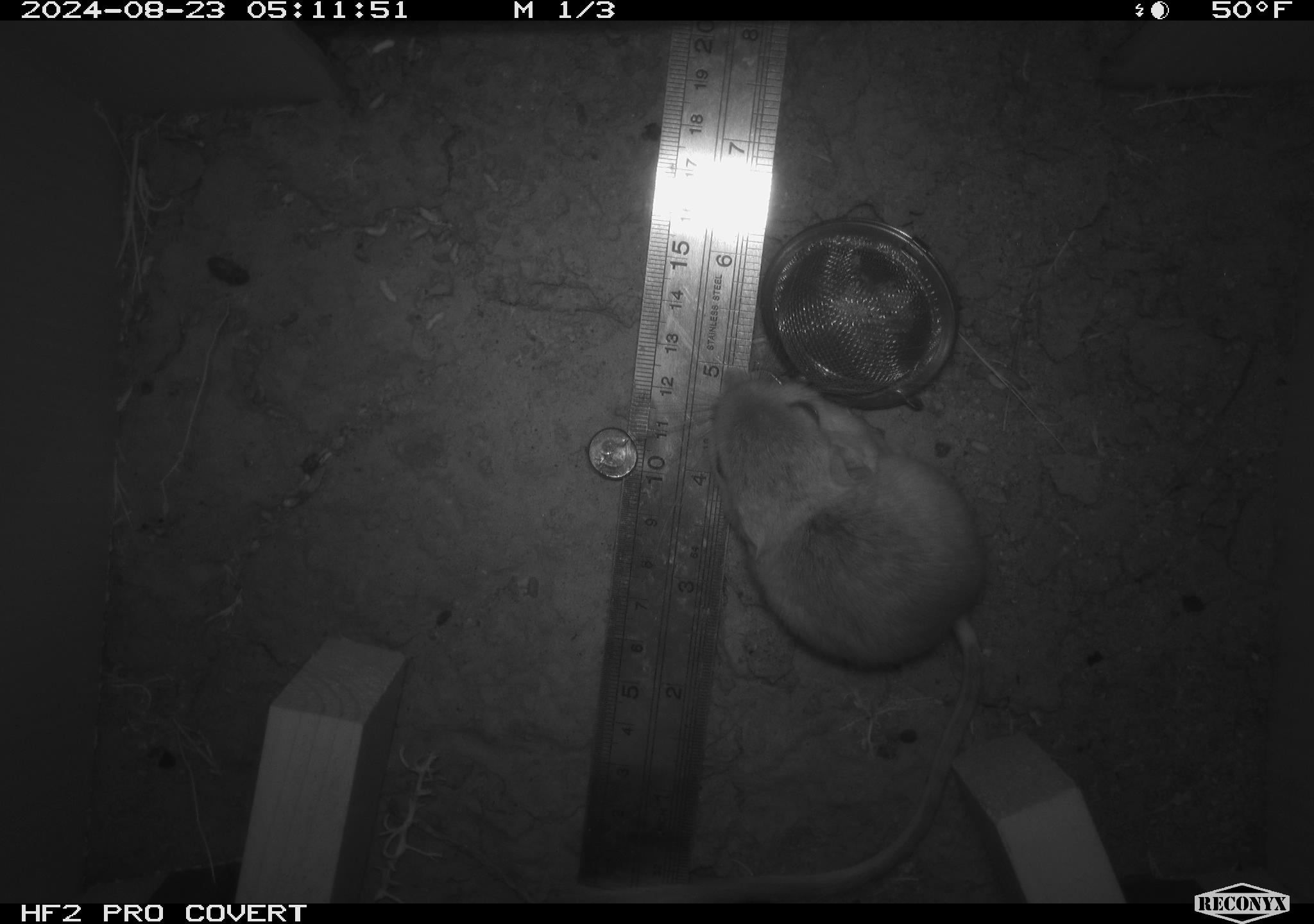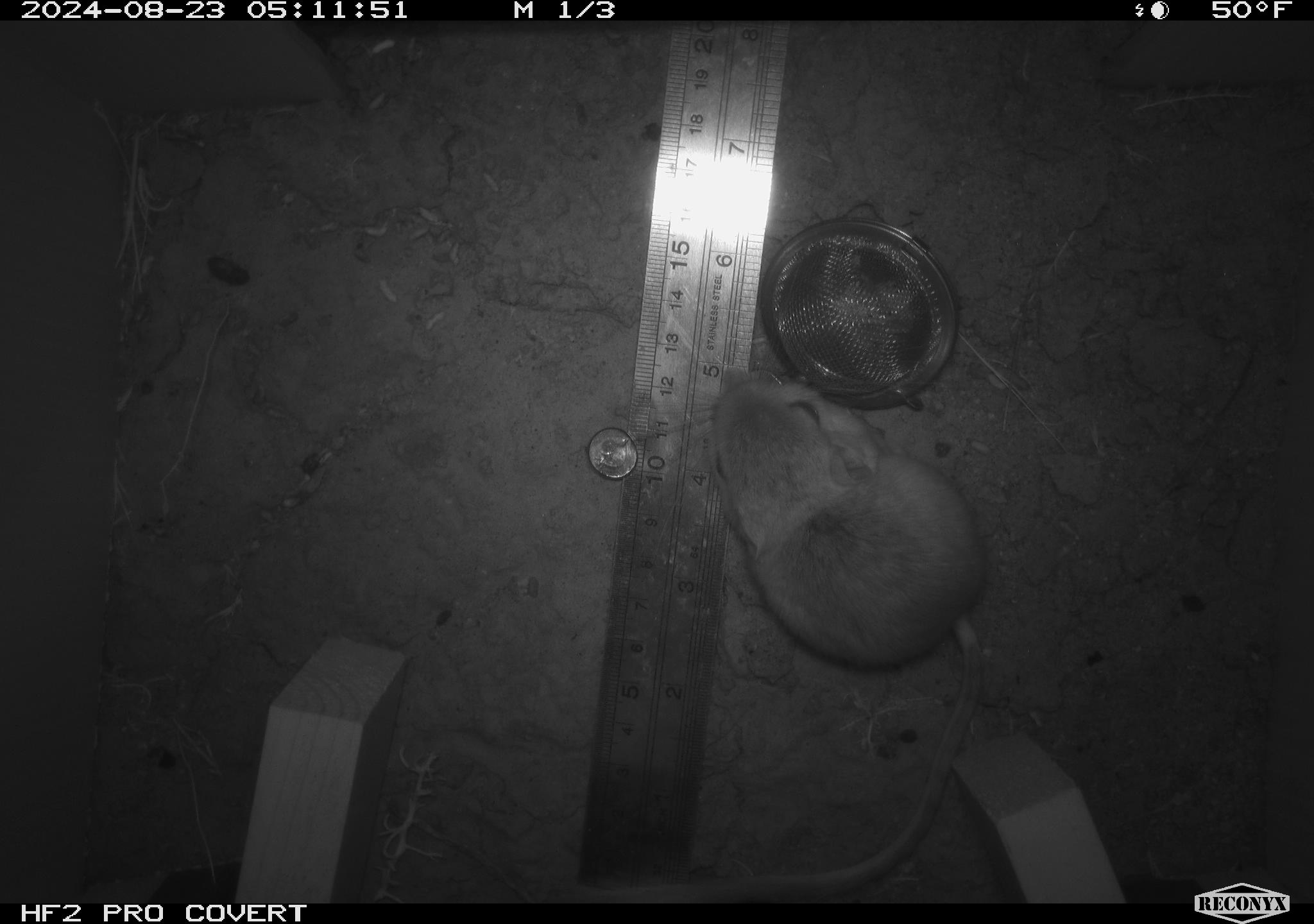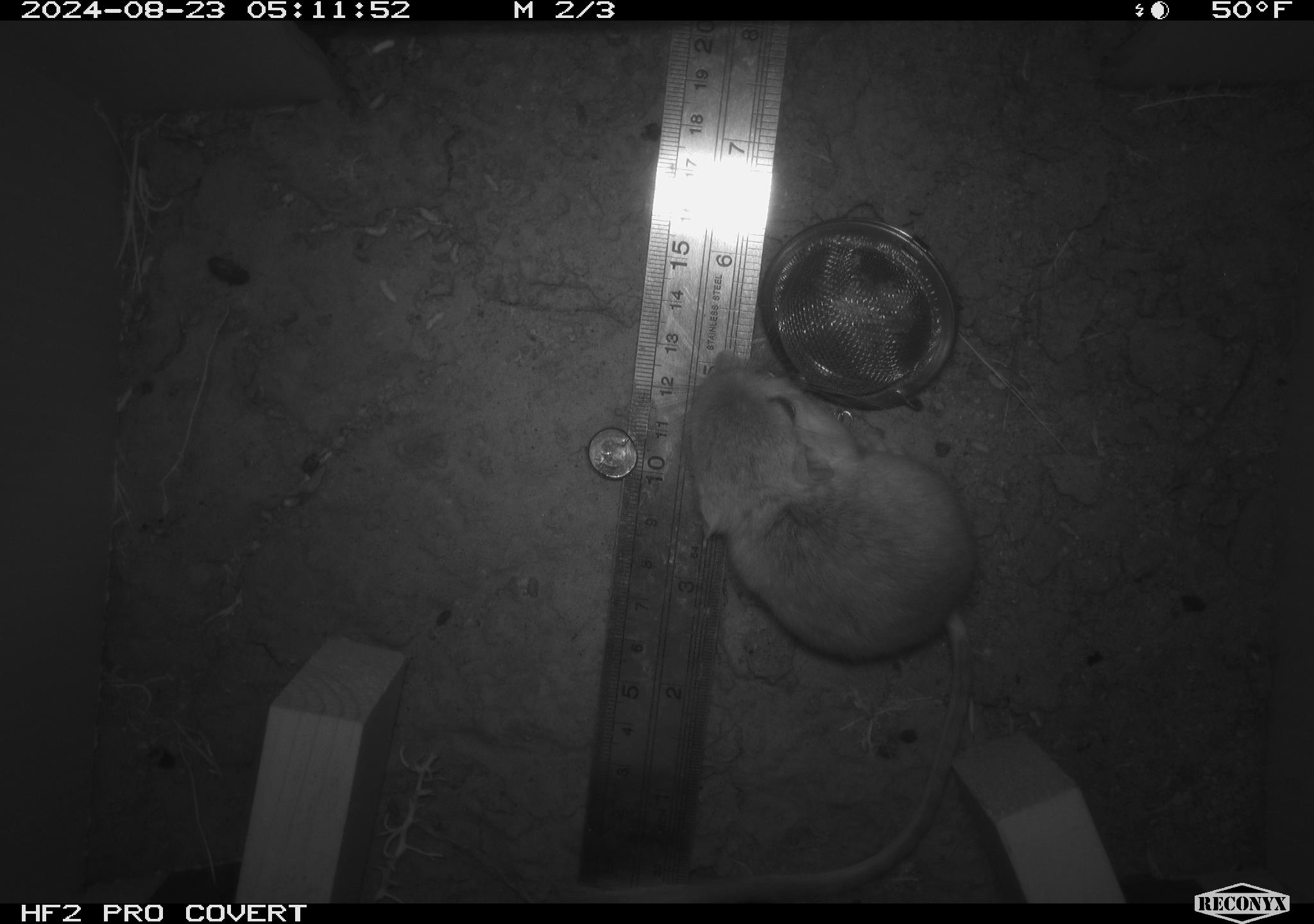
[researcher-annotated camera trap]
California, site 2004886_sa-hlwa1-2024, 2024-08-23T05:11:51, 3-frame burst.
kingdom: Animalia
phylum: Chordata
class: Mammalia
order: Rodentia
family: Heteromyidae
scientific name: Heteromyidae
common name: kangaroo rats and pocket mice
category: heteromyidae family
Heteromyidae family (kangaroo rats and pocket mice) (Heteromyidae).